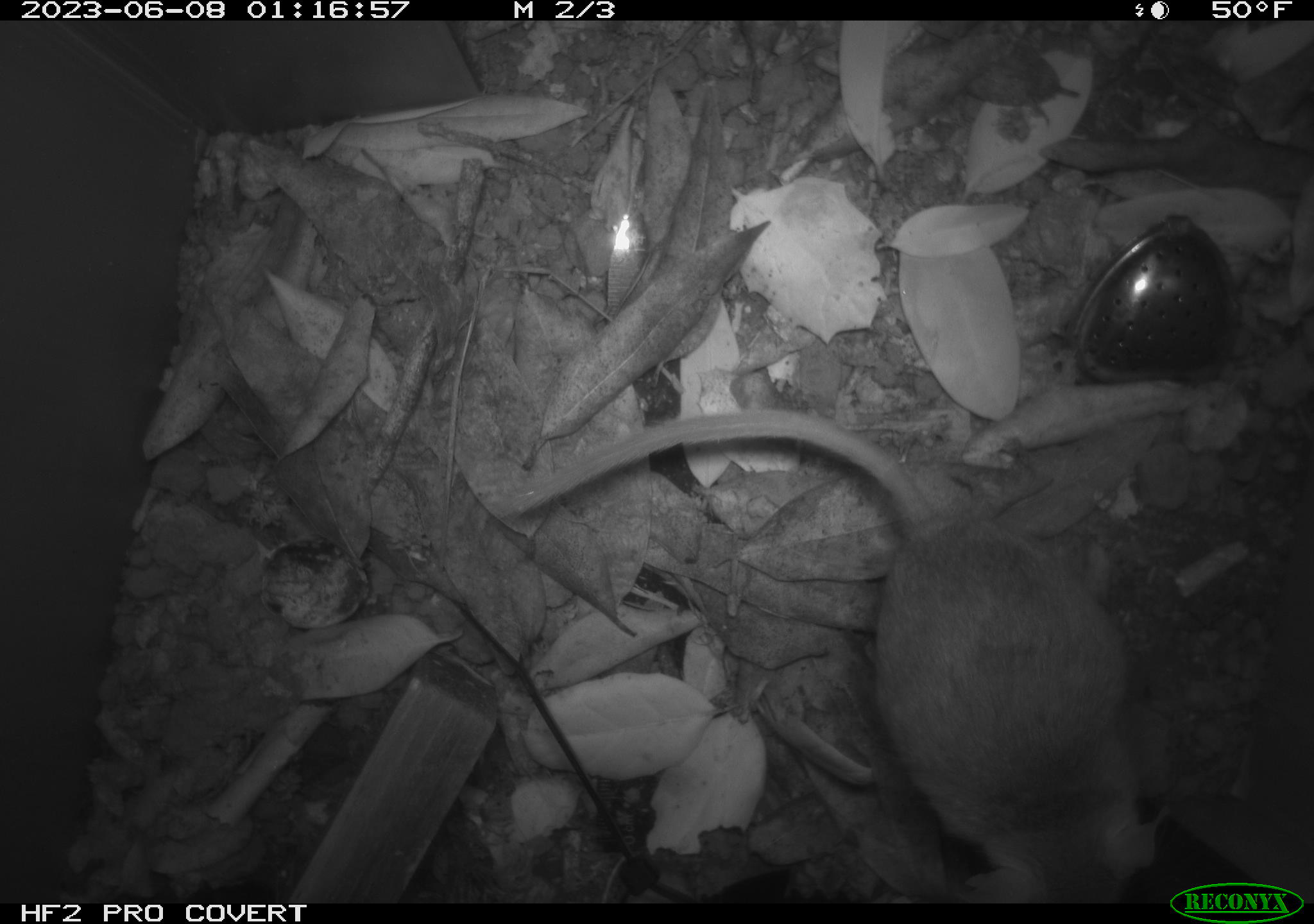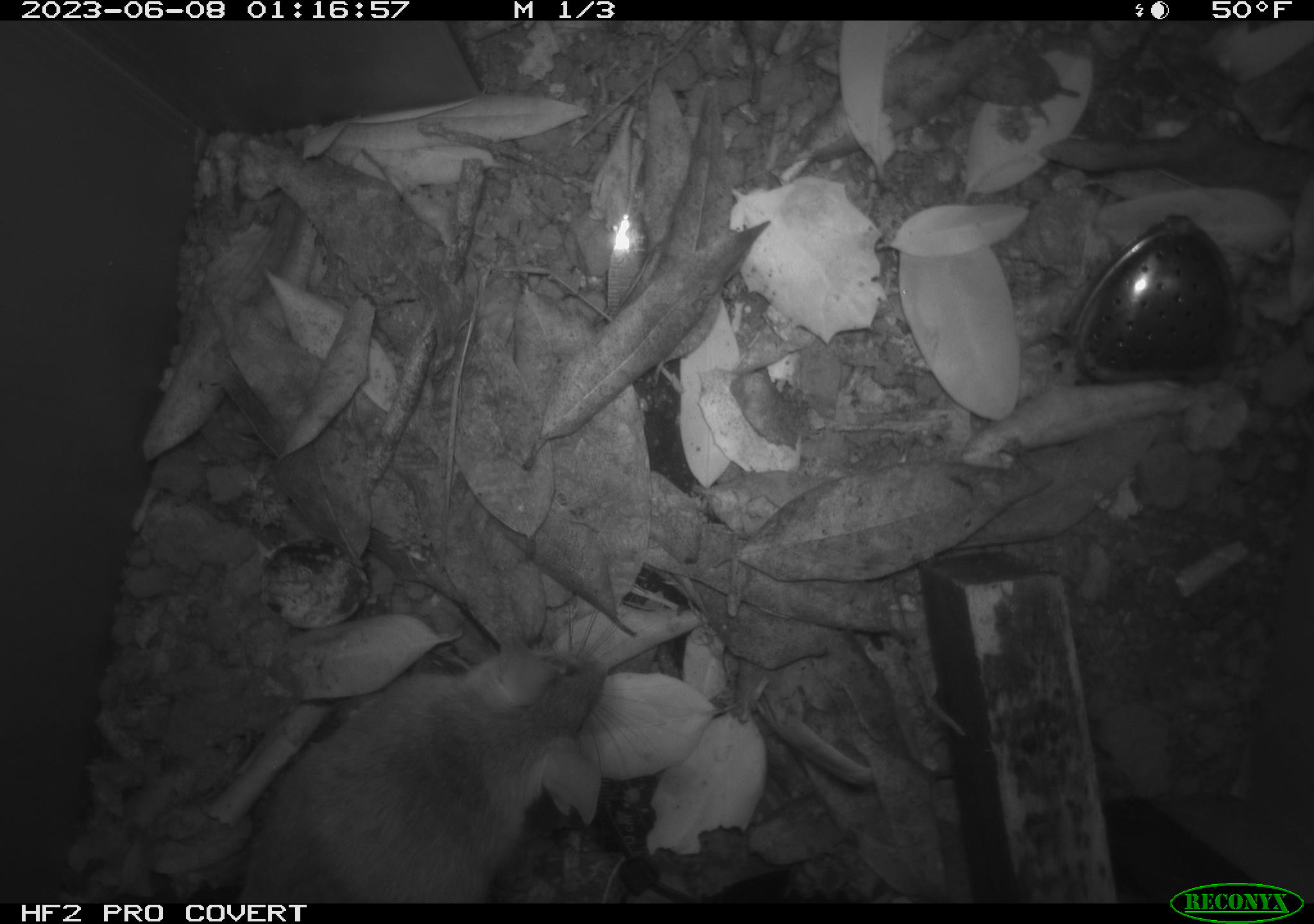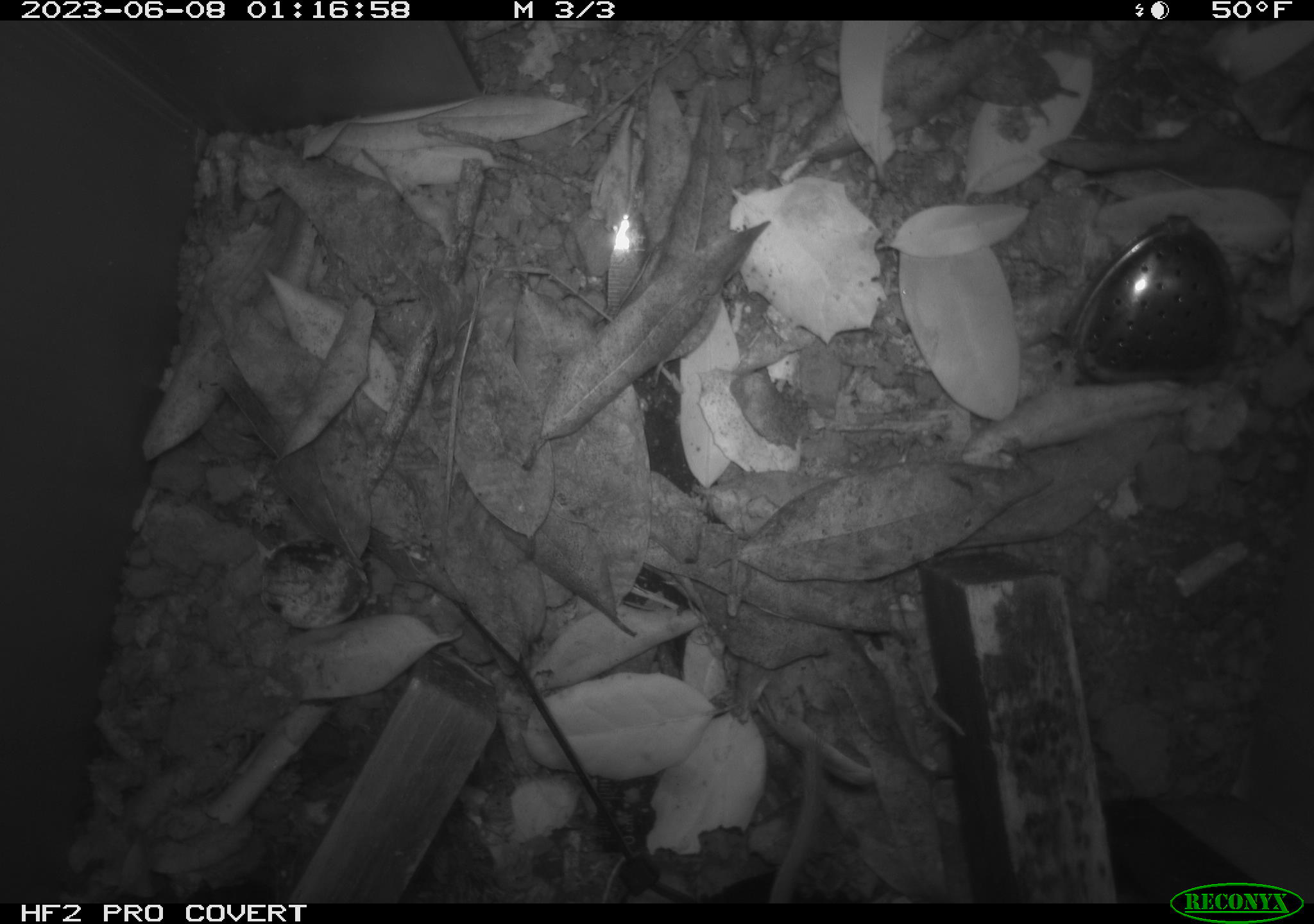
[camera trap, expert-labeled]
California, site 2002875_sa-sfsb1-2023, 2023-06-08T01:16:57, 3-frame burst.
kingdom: Animalia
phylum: Chordata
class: Mammalia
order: Rodentia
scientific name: Rodentia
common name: mouse species